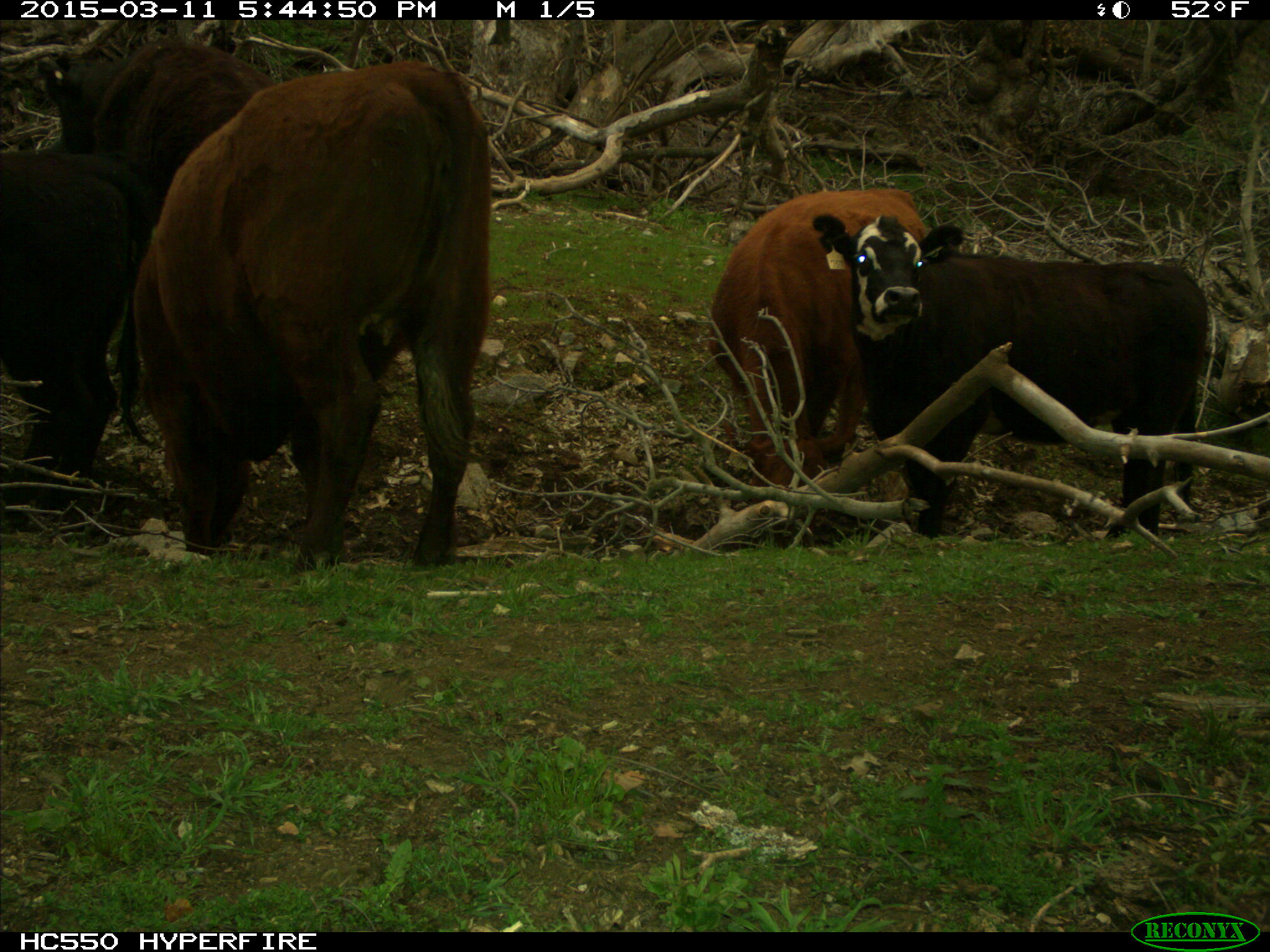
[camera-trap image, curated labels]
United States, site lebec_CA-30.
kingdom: Animalia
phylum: Chordata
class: Mammalia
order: Artiodactyla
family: Bovidae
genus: Bos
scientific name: Bos taurus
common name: domestic cow